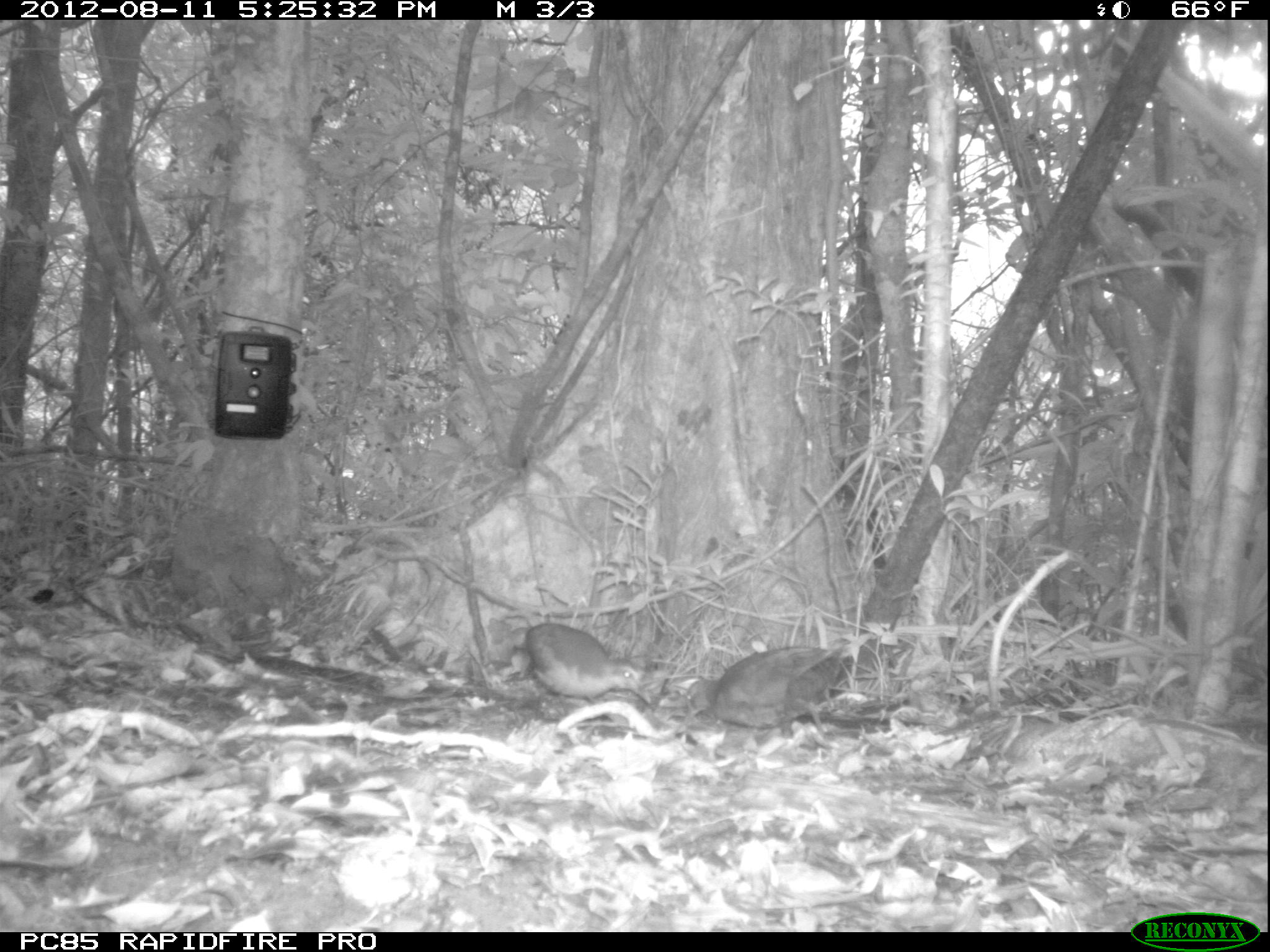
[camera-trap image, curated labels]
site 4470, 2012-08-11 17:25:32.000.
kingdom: Animalia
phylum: Chordata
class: Aves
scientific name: Aves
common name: bird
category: unknown bird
Unknown bird (bird) (Aves), count 2.